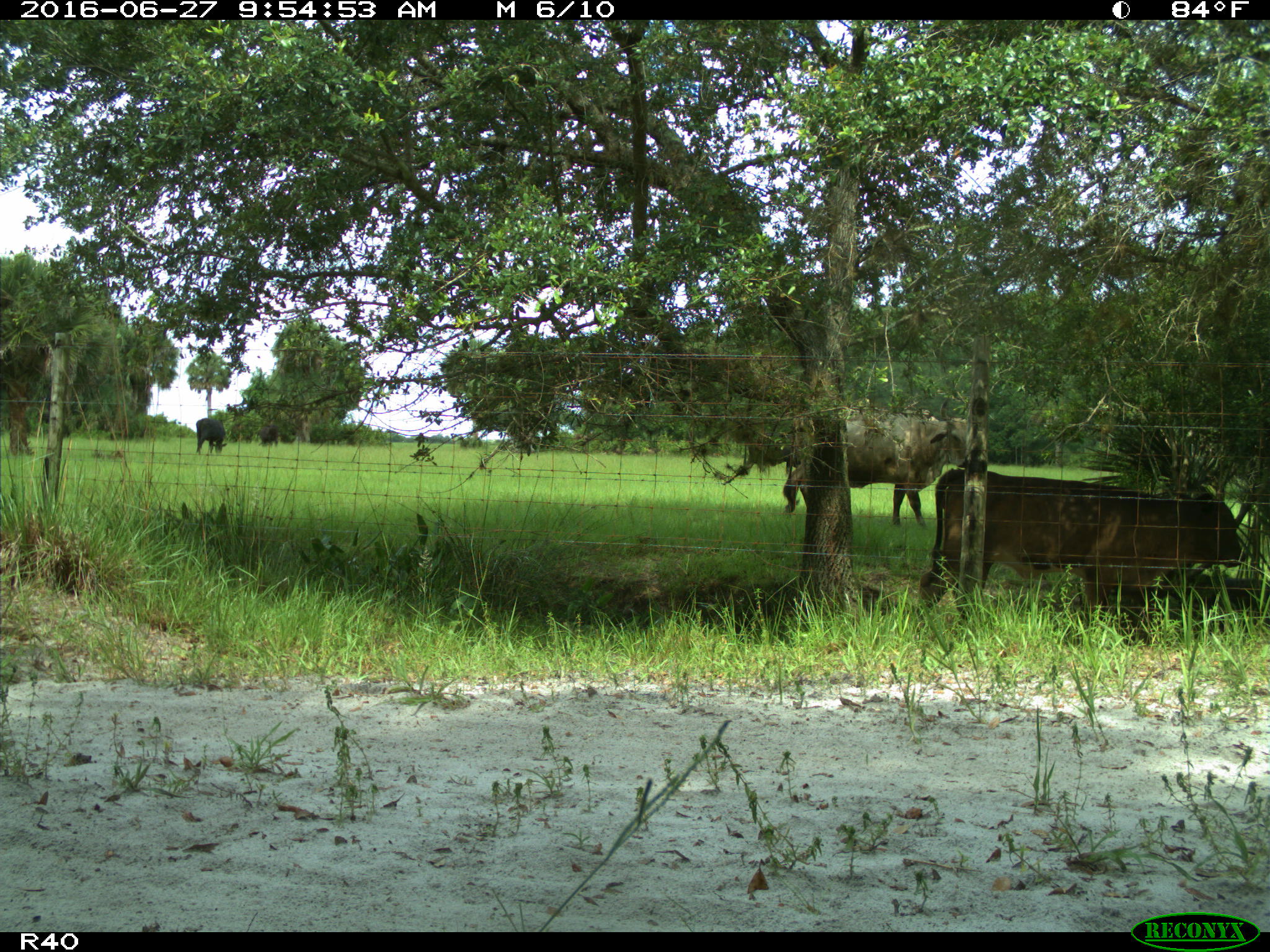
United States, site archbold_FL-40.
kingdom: Animalia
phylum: Chordata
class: Mammalia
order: Artiodactyla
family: Bovidae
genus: Bos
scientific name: Bos taurus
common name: domestic cow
Bos taurus (domestic cow).